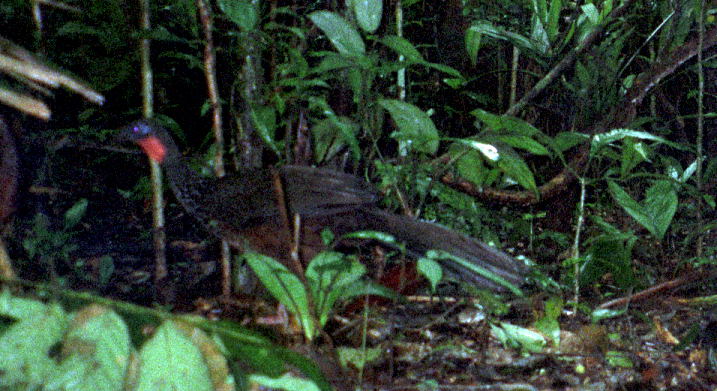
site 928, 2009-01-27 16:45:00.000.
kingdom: Animalia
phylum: Chordata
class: Aves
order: Galliformes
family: Cracidae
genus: Penelope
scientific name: Penelope jacquacu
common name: spix's guan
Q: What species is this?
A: Penelope jacquacu (spix's guan).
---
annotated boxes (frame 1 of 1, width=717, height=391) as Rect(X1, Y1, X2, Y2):
penelope jacquacu: Rect(113, 115, 529, 326)